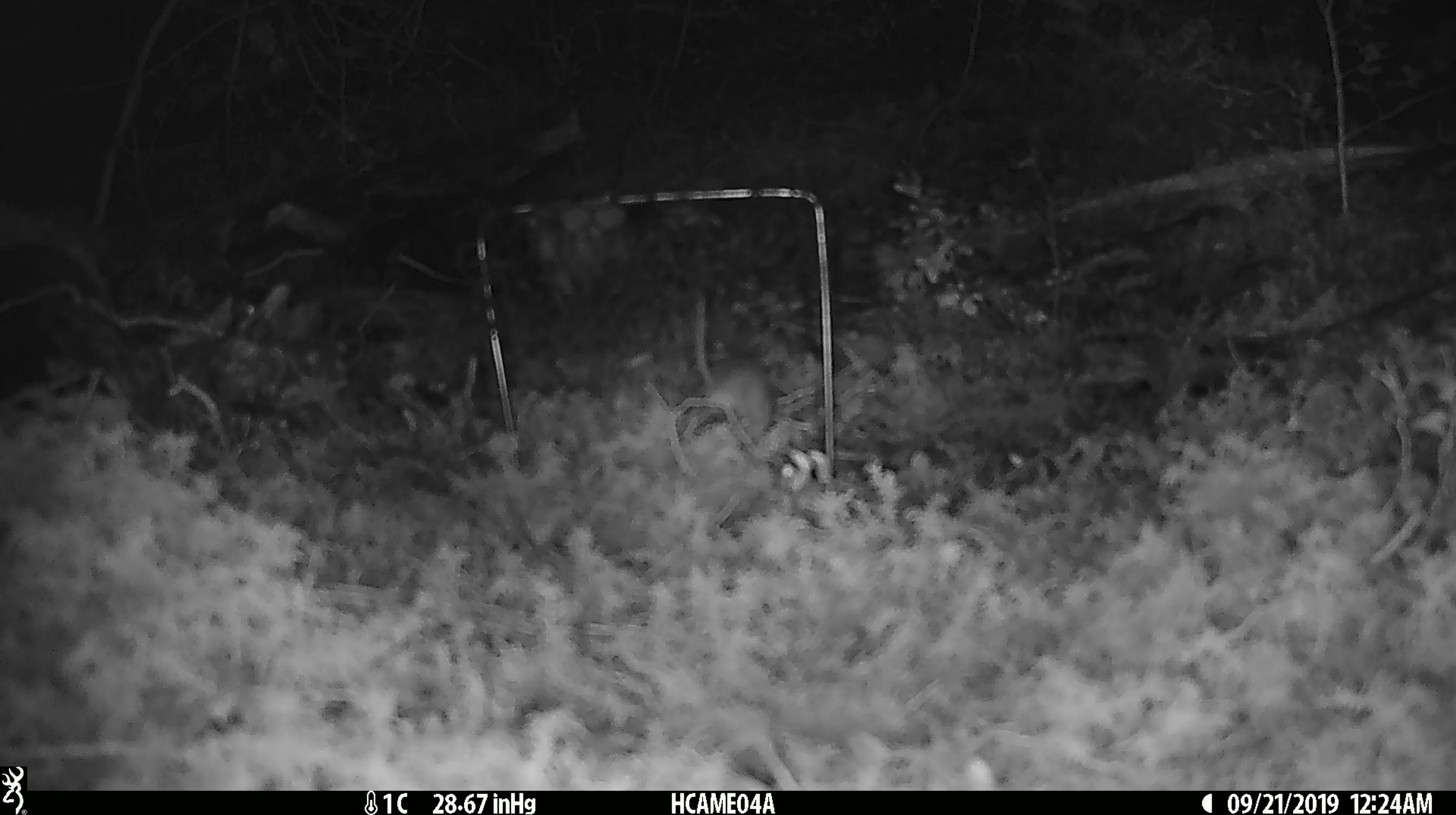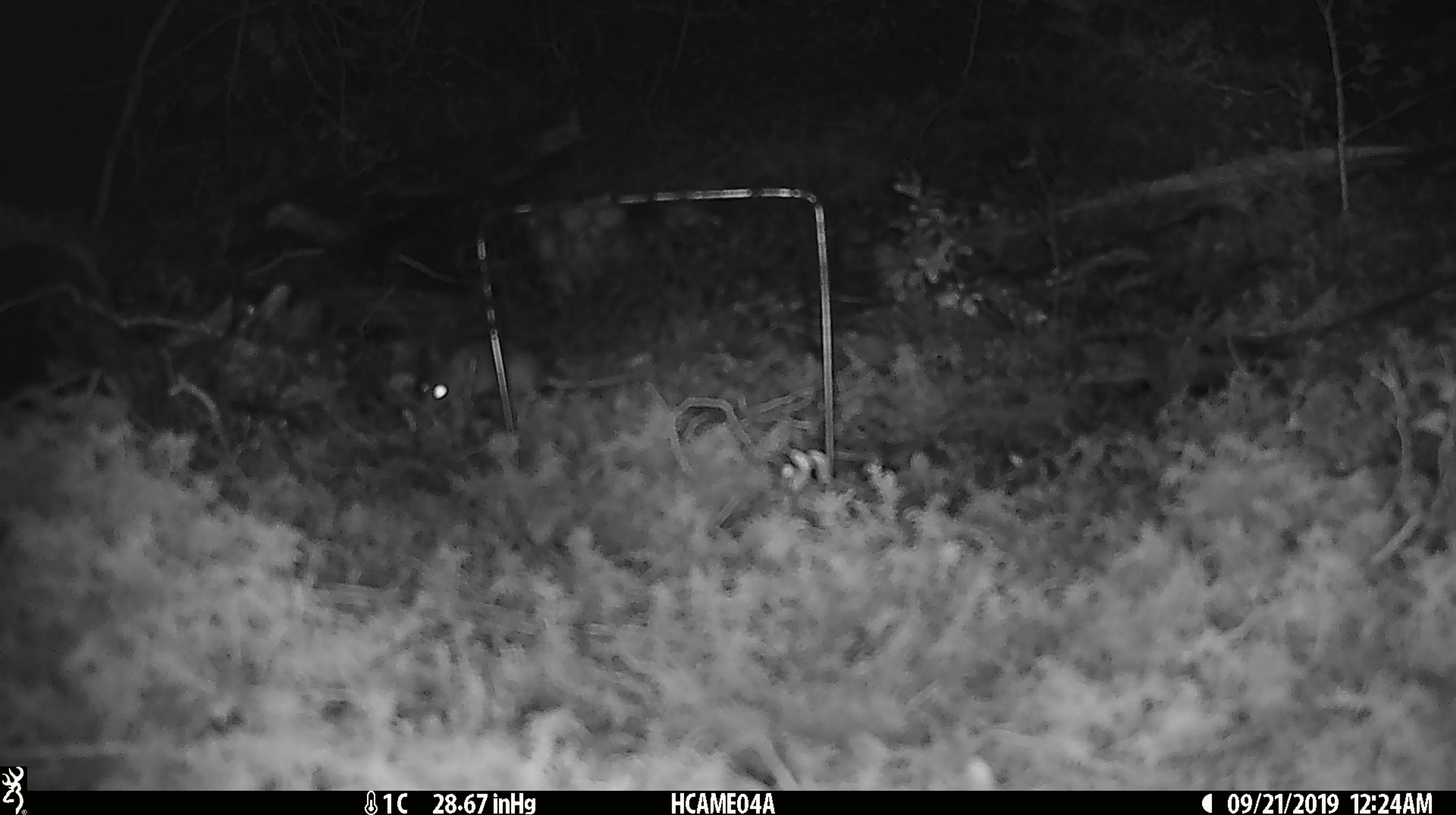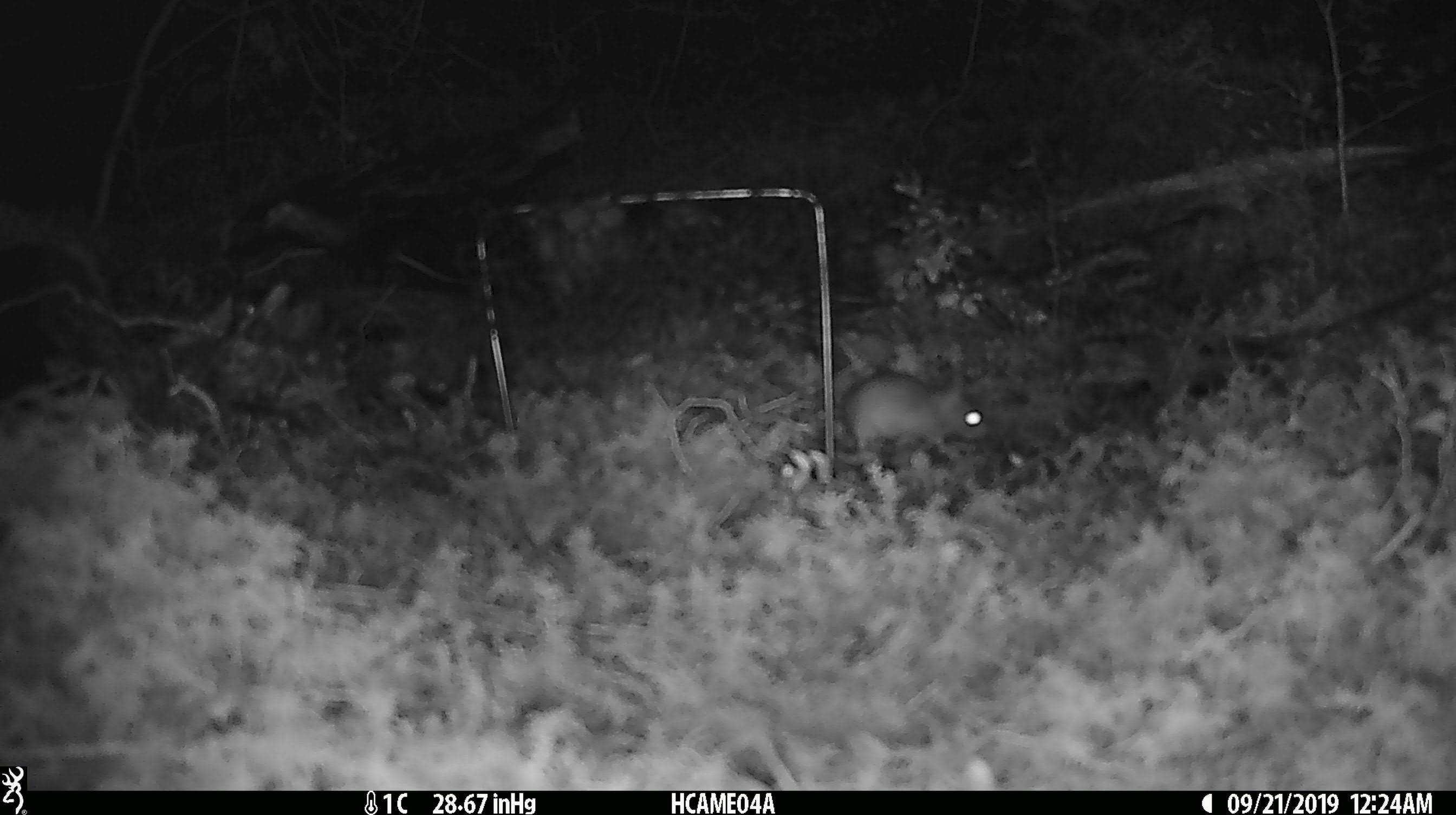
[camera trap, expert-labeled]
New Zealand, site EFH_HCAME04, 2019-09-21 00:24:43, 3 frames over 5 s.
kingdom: Animalia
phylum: Chordata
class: Mammalia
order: Rodentia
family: Muridae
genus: Mus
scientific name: Mus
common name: mouse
Mouse (Mus).